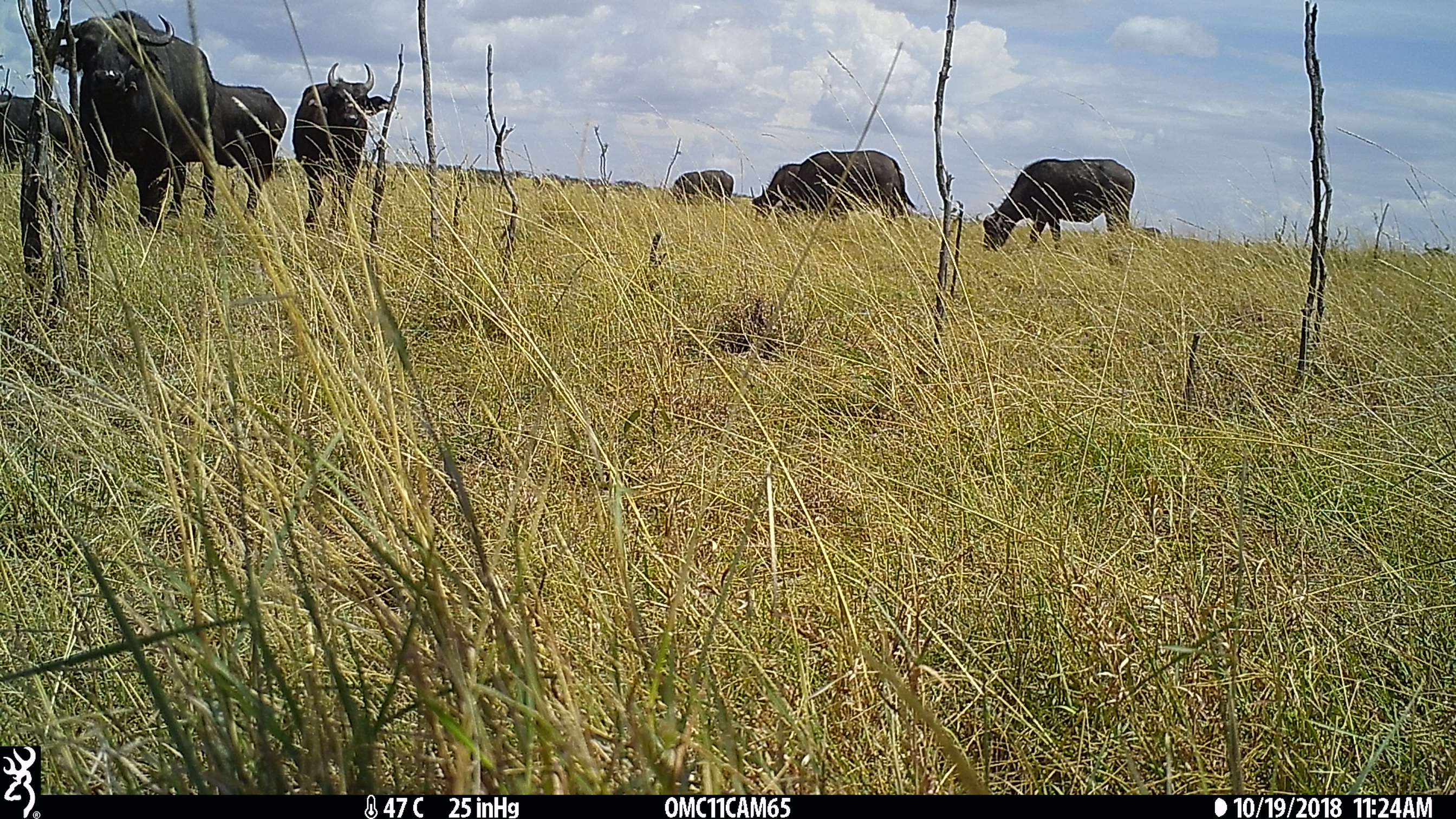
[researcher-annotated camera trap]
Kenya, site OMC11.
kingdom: Animalia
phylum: Chordata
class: Mammalia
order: Artiodactyla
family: Bovidae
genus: Syncerus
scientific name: Syncerus caffer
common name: buffalo